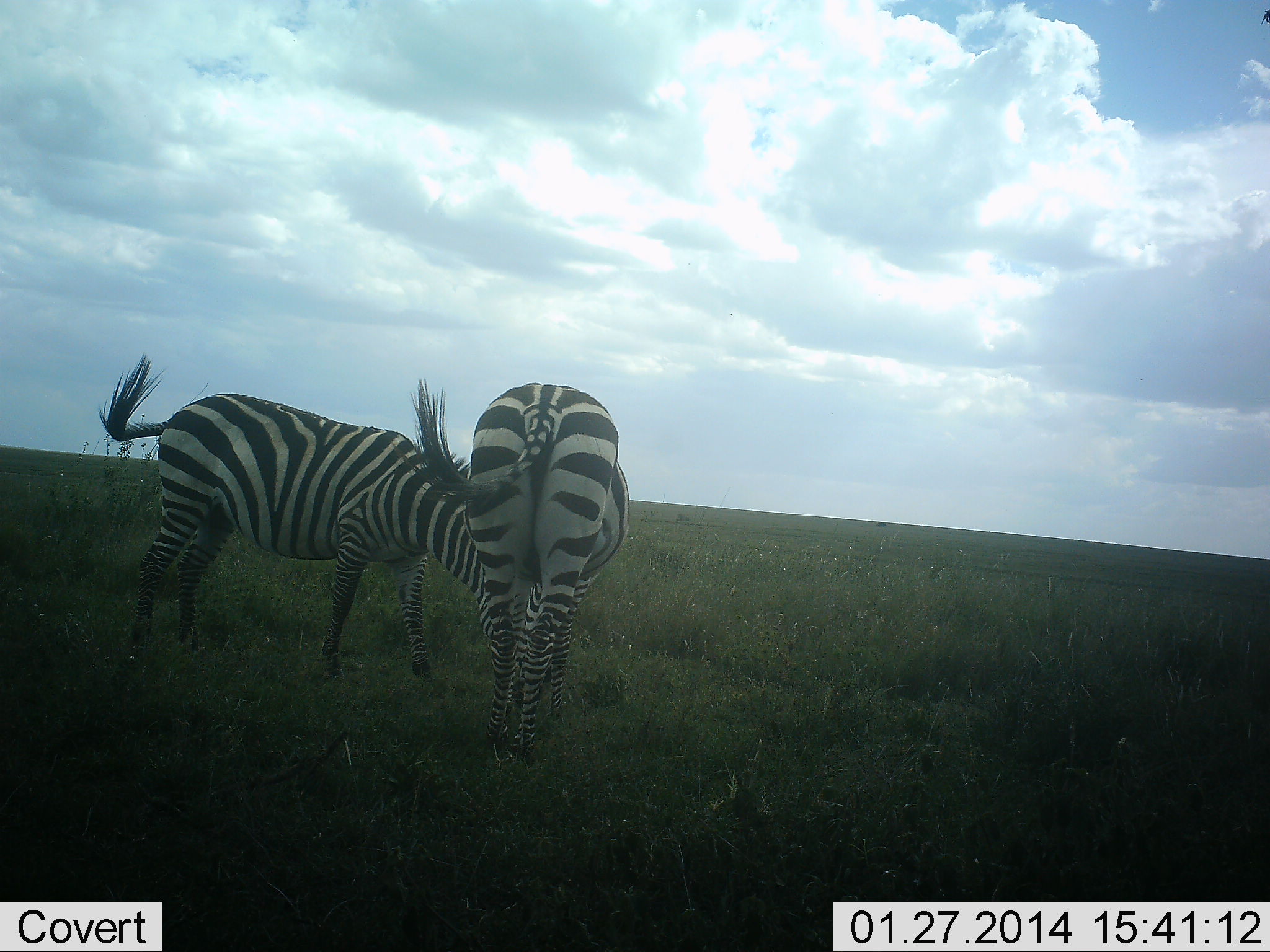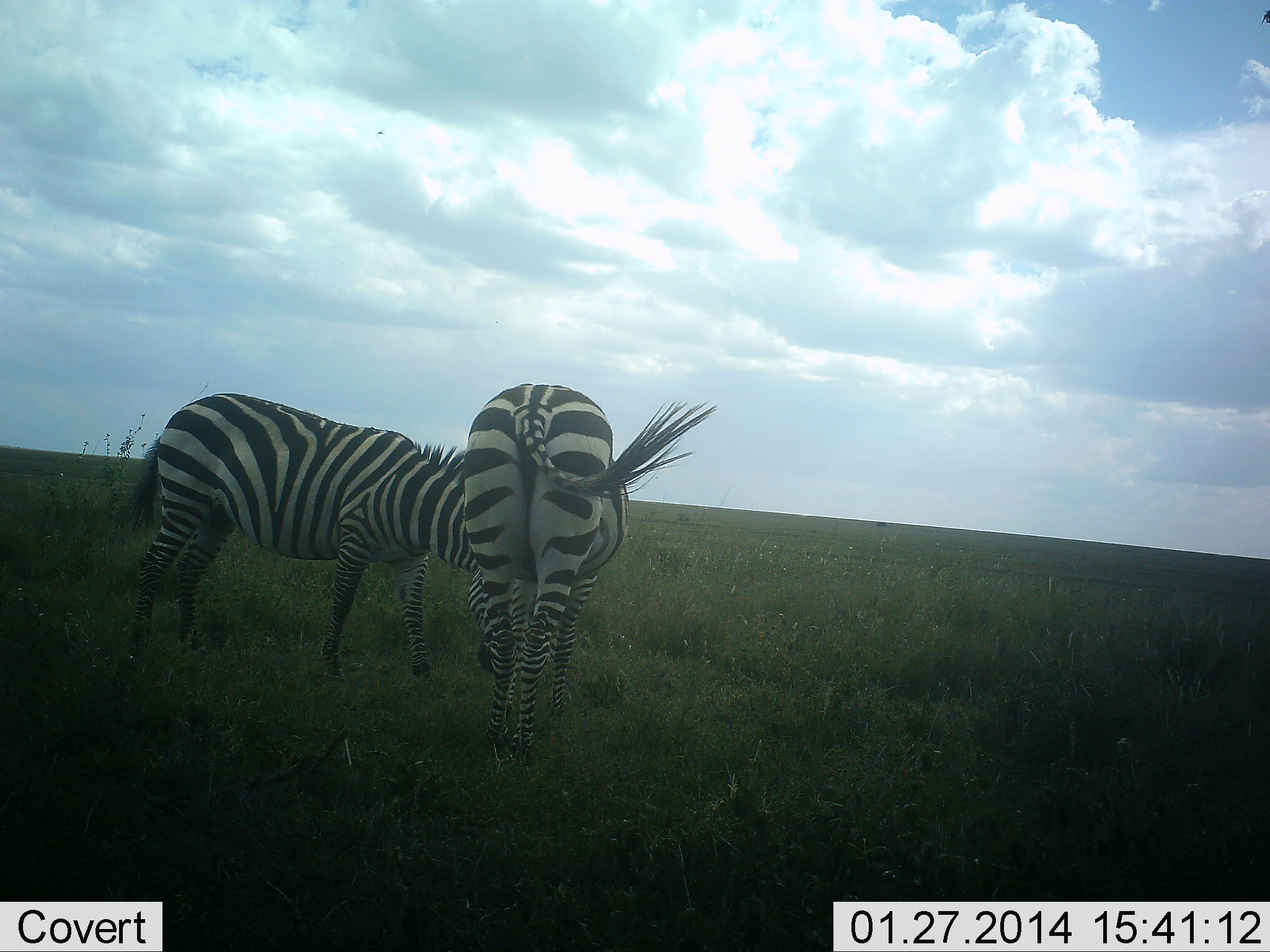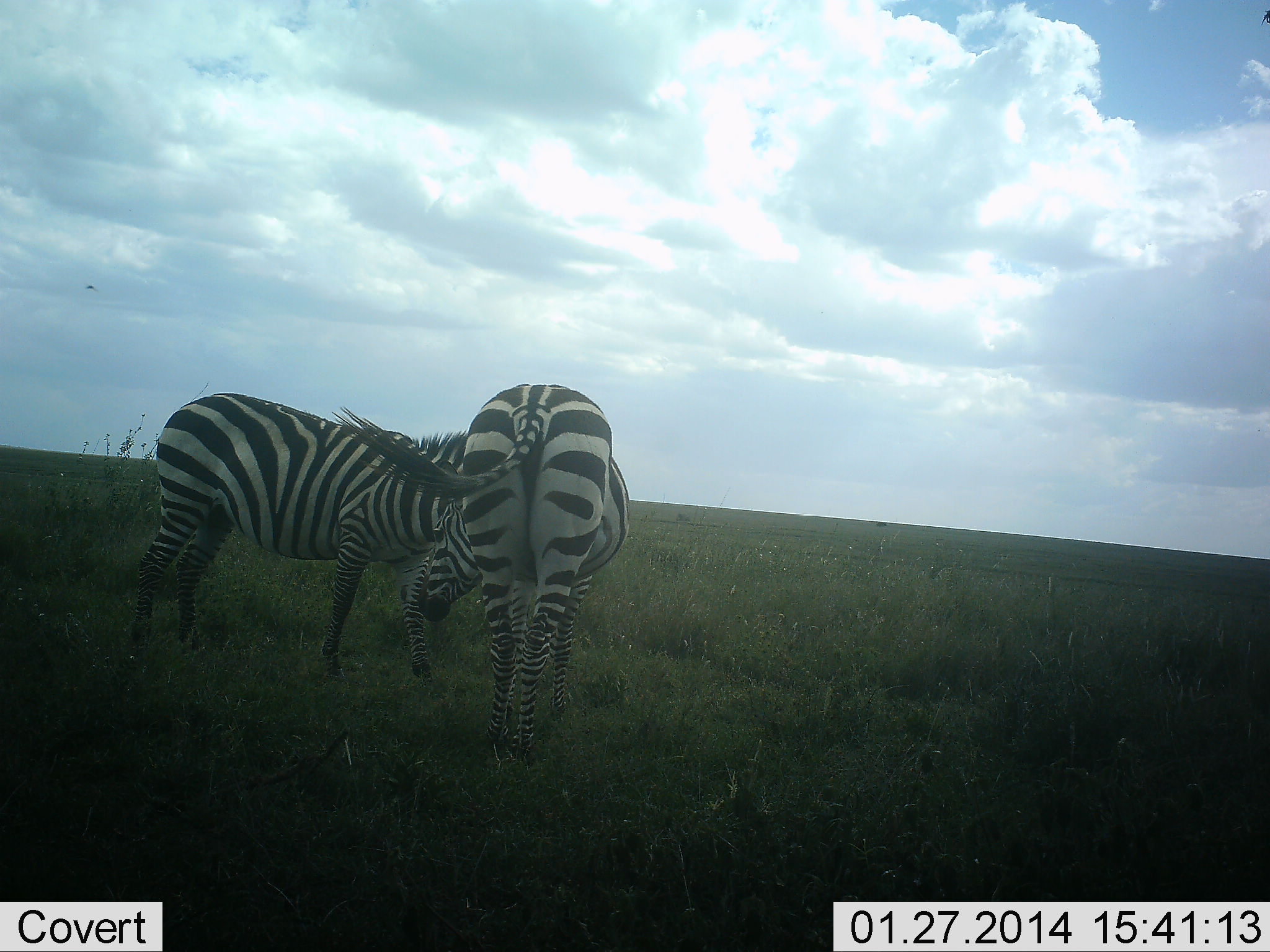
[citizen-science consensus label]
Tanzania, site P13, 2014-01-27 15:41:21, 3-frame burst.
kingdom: Animalia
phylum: Chordata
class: Mammalia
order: Perissodactyla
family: Equidae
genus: Equus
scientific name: Equus quagga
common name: plains zebra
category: zebra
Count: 2.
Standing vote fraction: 60%.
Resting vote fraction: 0%.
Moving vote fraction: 0%.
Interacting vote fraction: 0%.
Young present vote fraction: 0%.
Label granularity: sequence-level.